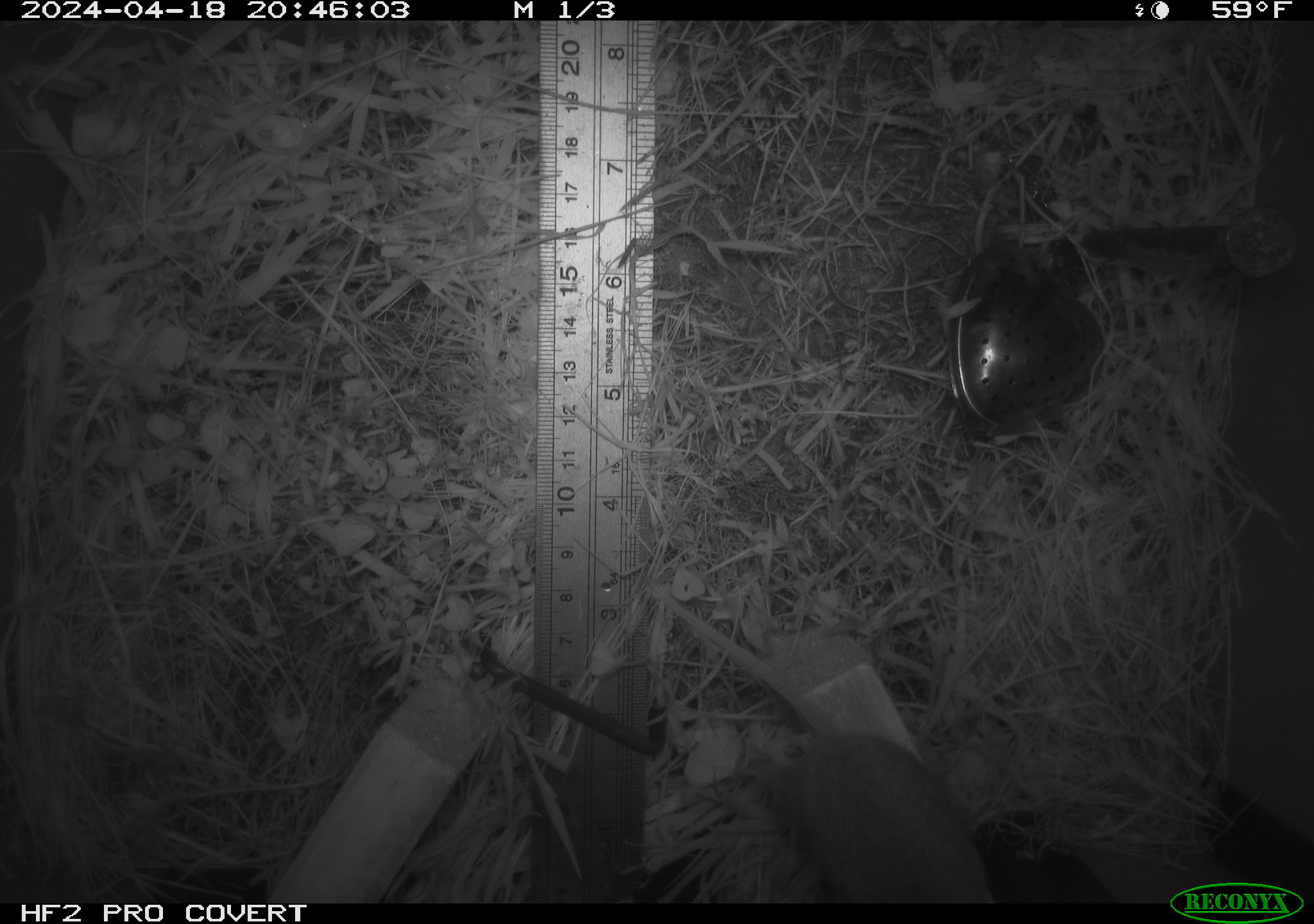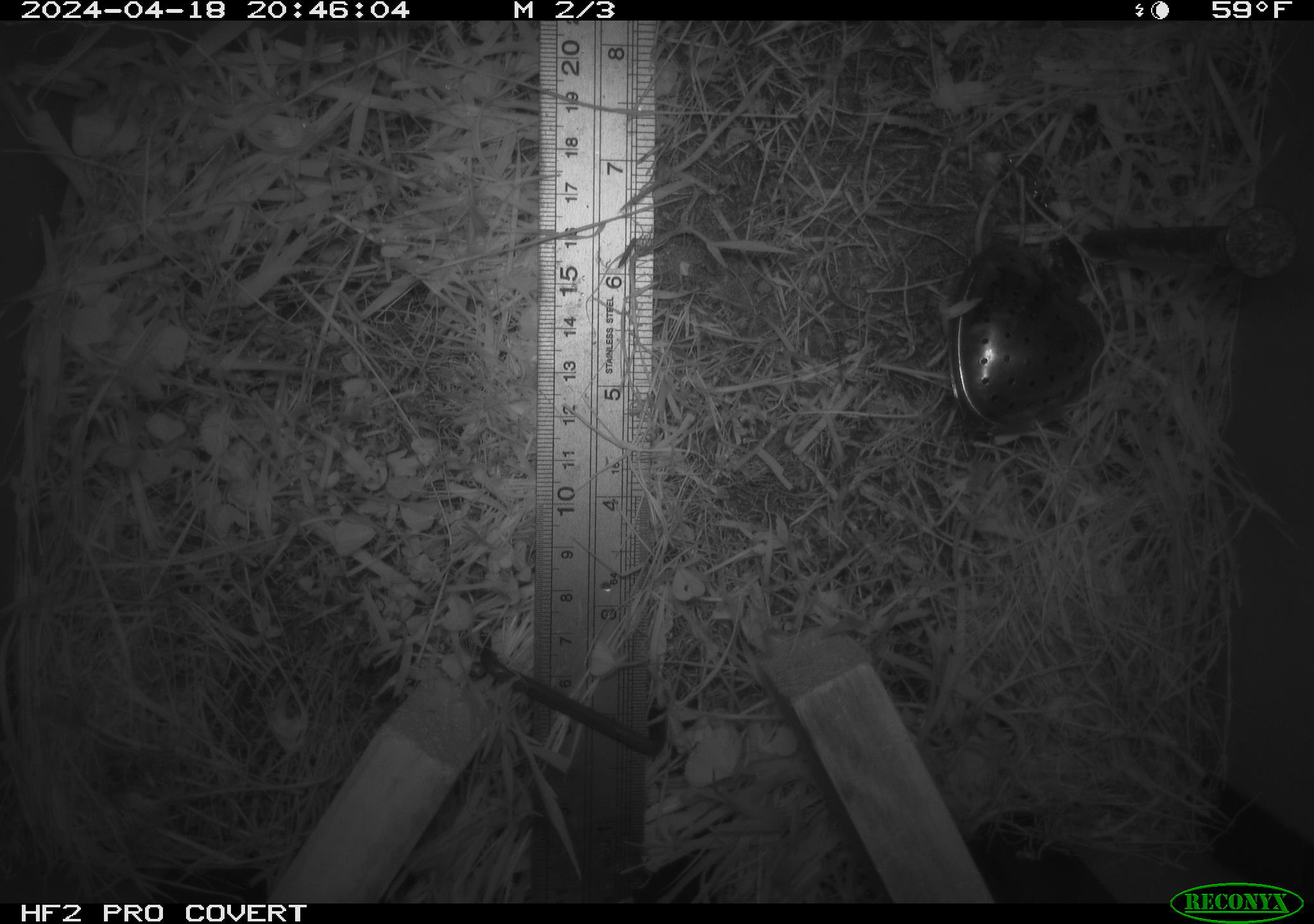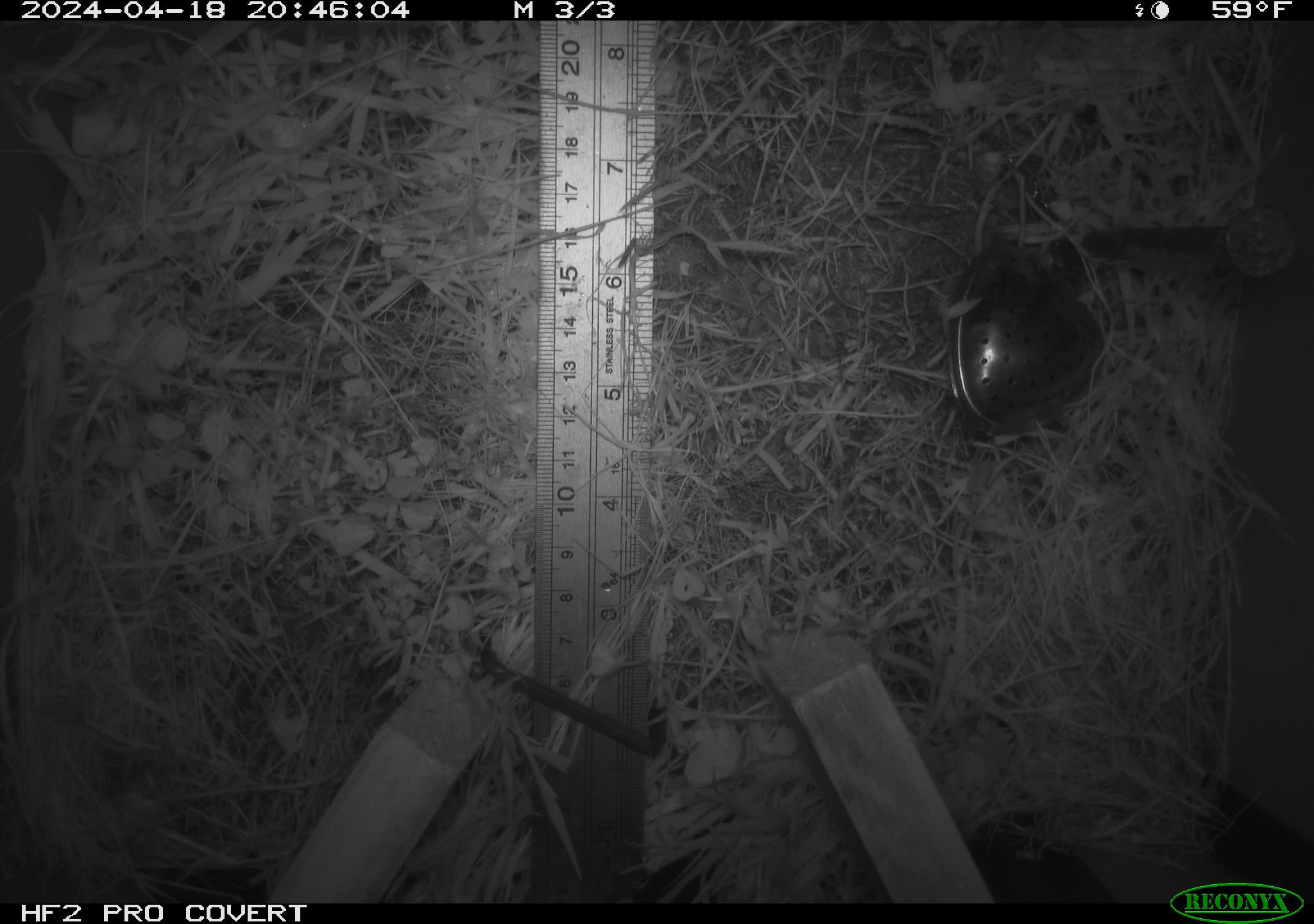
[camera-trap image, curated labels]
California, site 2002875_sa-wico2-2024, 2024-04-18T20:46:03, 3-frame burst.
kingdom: Animalia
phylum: Chordata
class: Mammalia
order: Rodentia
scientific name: Rodentia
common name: mouse species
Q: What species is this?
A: Mouse species (Rodentia).